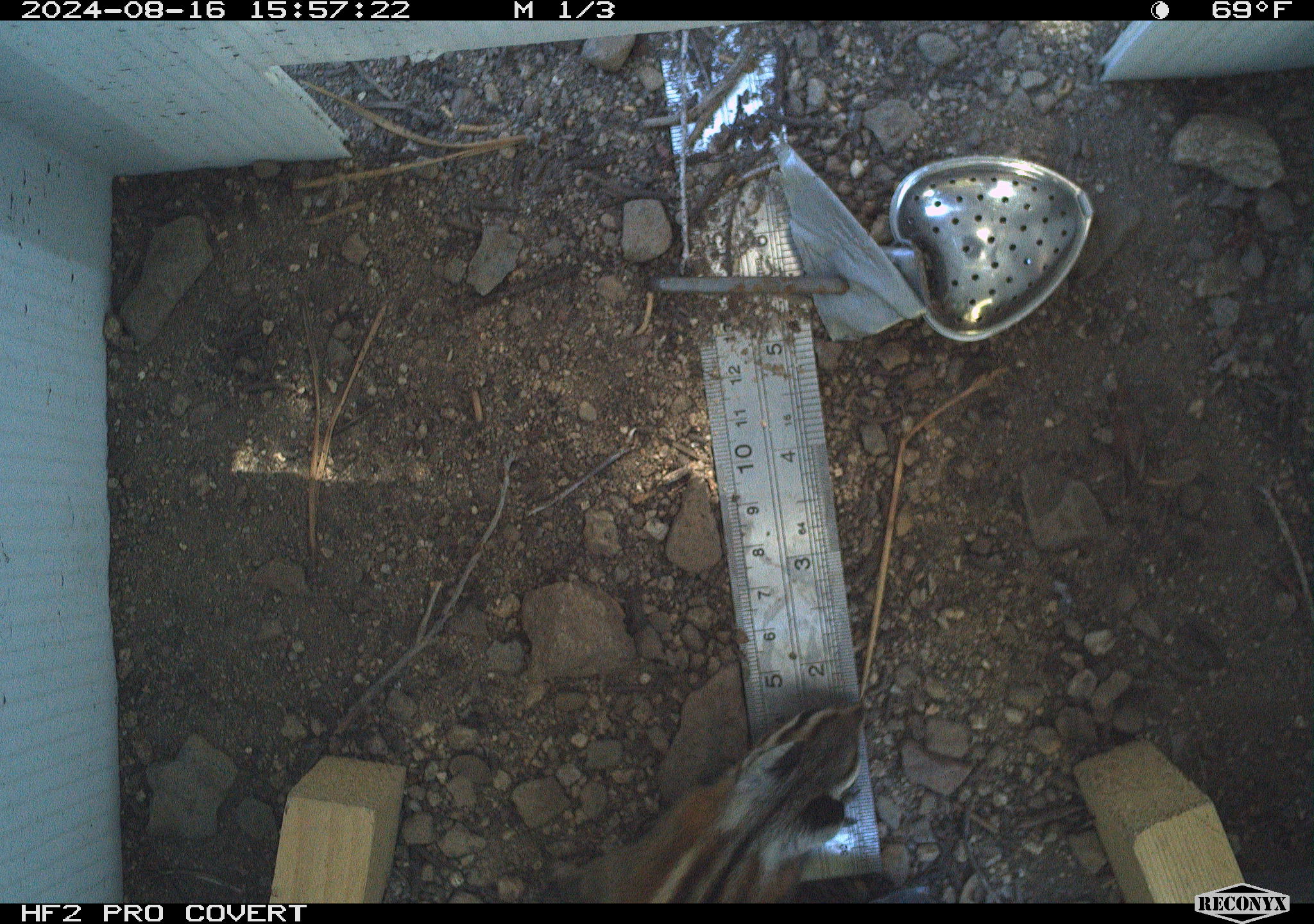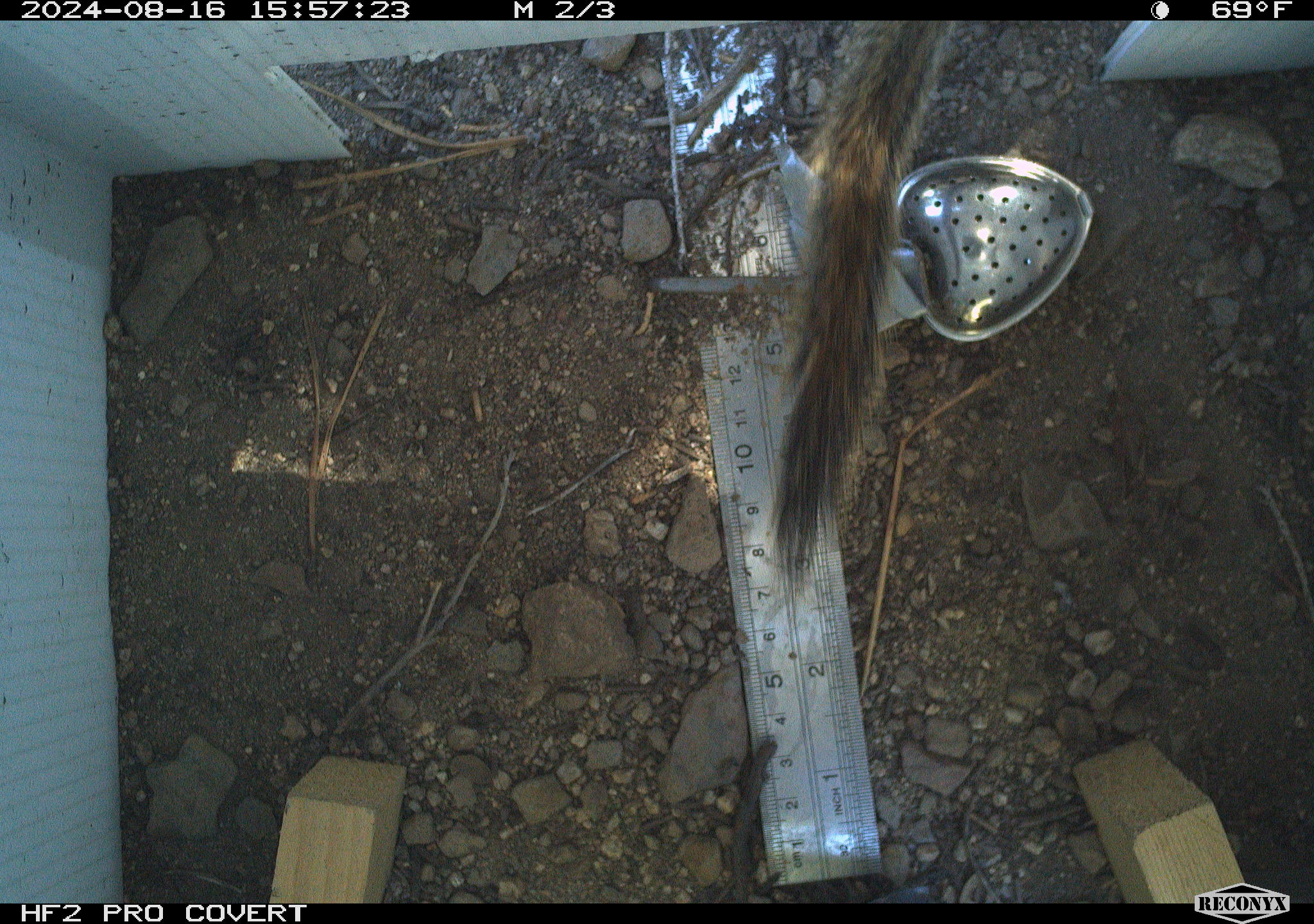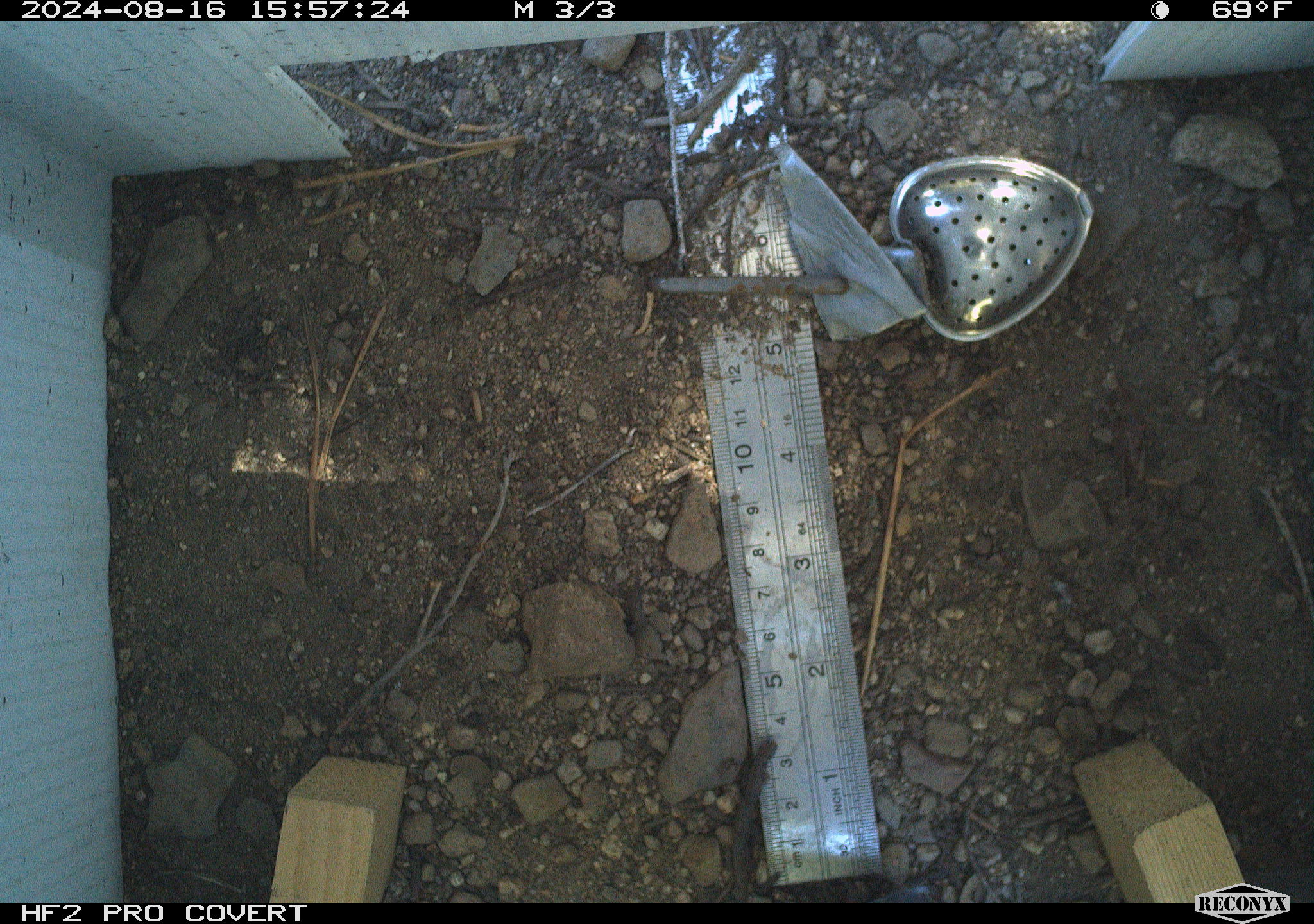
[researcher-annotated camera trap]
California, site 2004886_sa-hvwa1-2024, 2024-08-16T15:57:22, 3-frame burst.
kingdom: Animalia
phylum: Chordata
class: Mammalia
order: Rodentia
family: Sciuridae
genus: Neotamias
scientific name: Neotamias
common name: western chipmunks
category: neotamias species